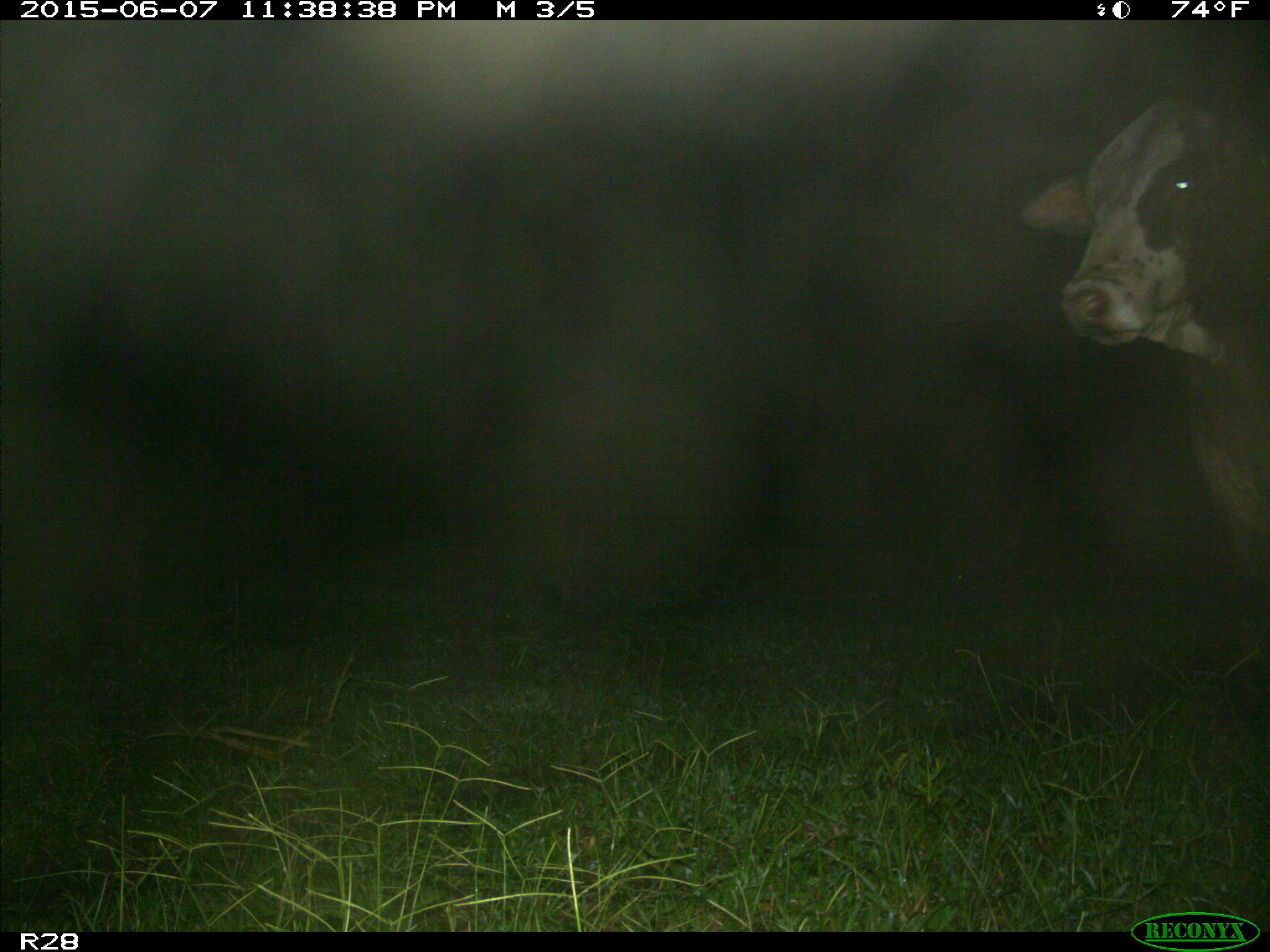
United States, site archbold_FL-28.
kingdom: Animalia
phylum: Chordata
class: Mammalia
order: Artiodactyla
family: Bovidae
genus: Bos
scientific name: Bos taurus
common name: domestic cow